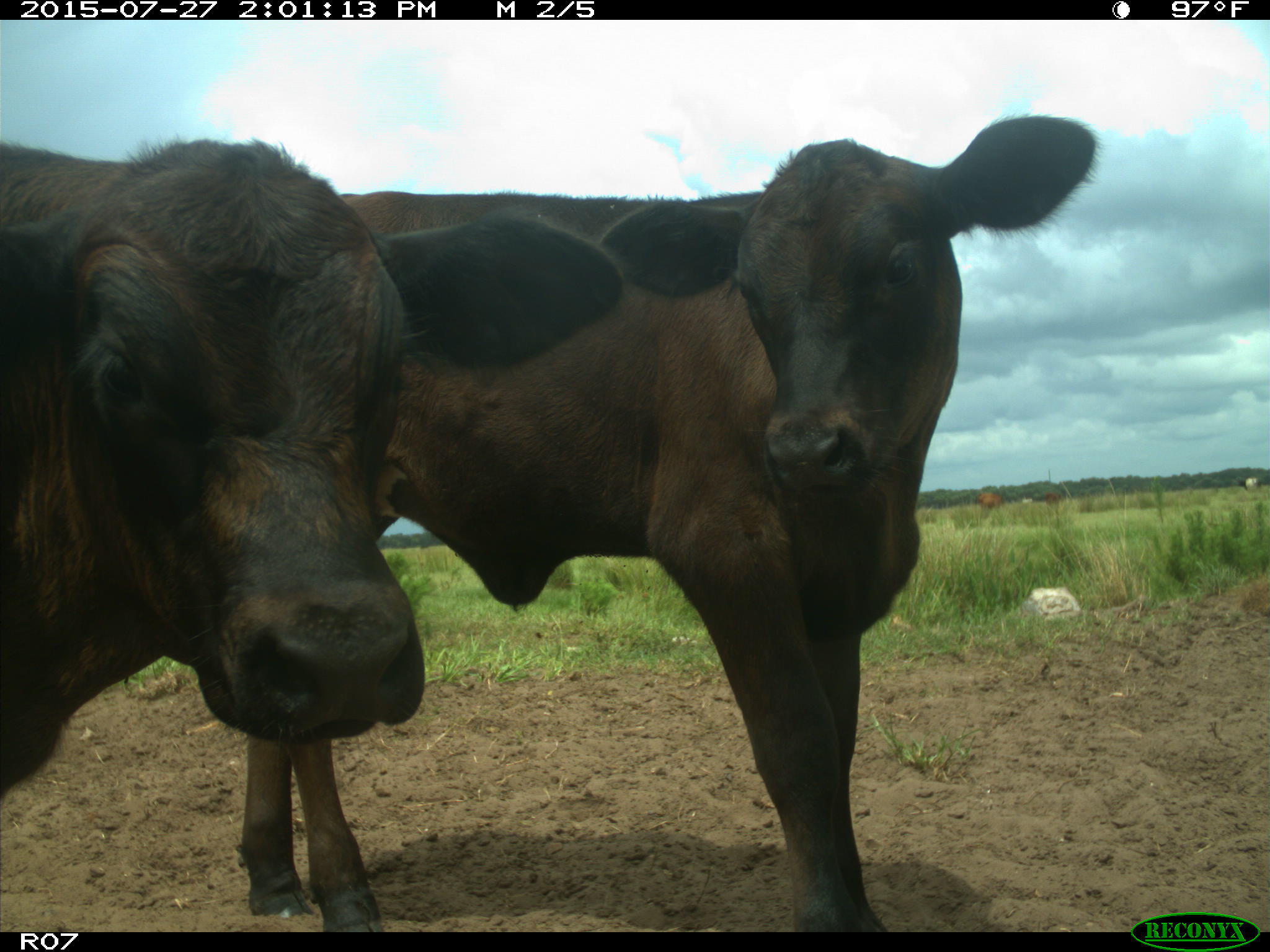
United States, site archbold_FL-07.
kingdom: Animalia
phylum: Chordata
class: Mammalia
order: Artiodactyla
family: Bovidae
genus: Bos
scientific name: Bos taurus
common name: domestic cow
Bos taurus (domestic cow).